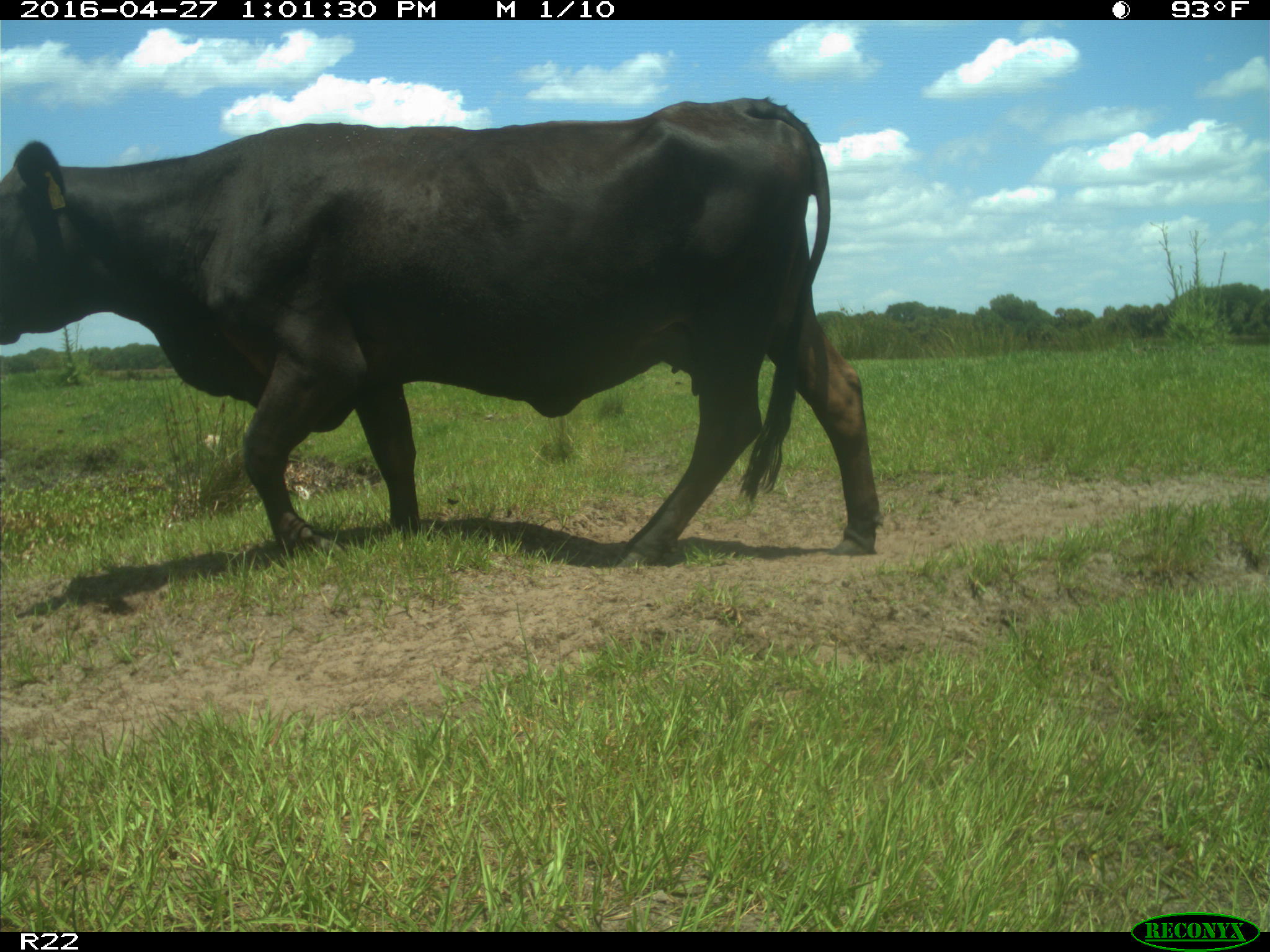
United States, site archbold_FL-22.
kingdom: Animalia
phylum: Chordata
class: Mammalia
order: Artiodactyla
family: Bovidae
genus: Bos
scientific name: Bos taurus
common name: domestic cow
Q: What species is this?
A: Bos taurus (domestic cow).